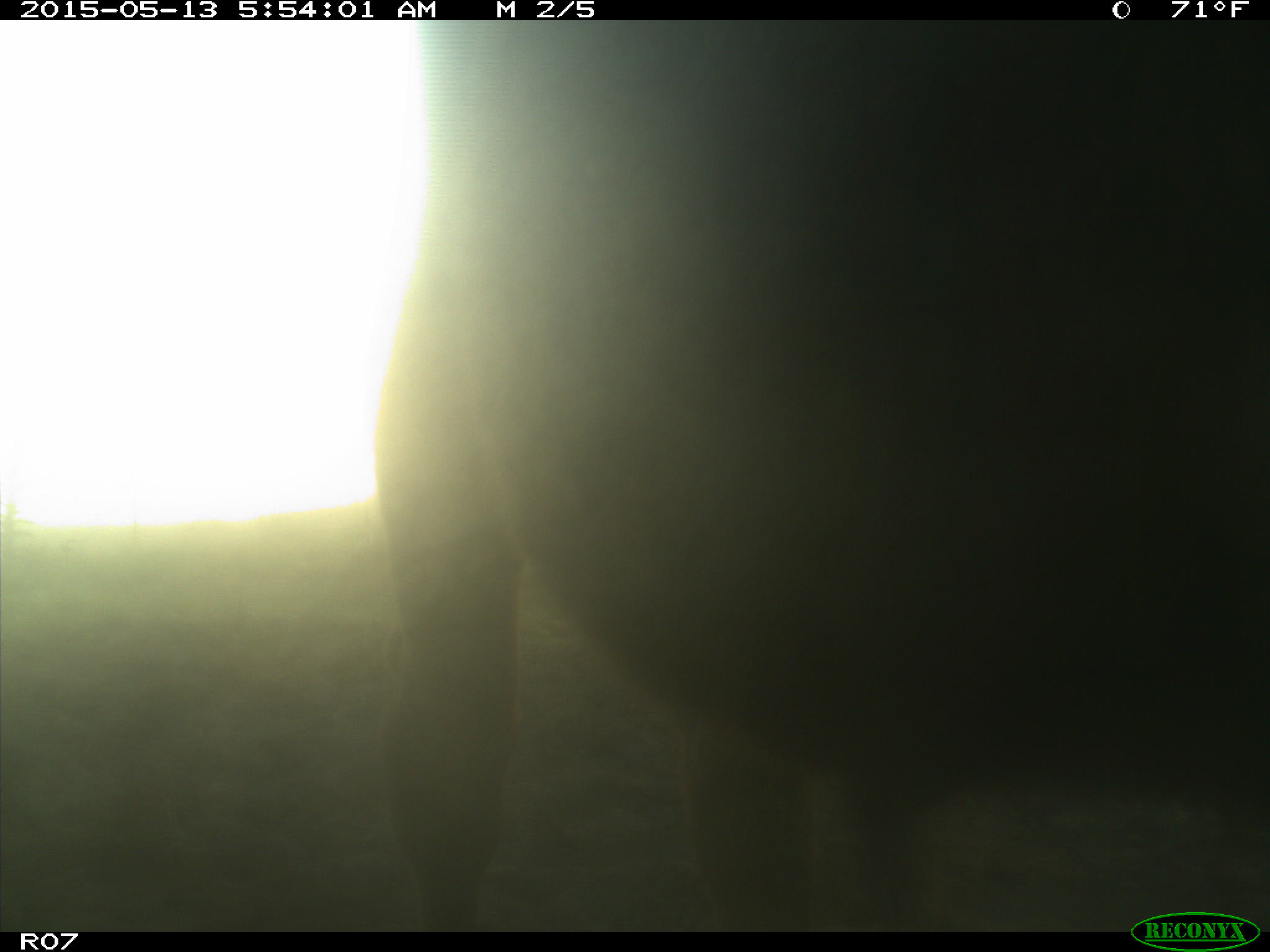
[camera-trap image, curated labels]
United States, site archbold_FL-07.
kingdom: Animalia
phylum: Chordata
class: Mammalia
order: Artiodactyla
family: Bovidae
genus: Bos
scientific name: Bos taurus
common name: domestic cow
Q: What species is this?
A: Bos taurus (domestic cow).